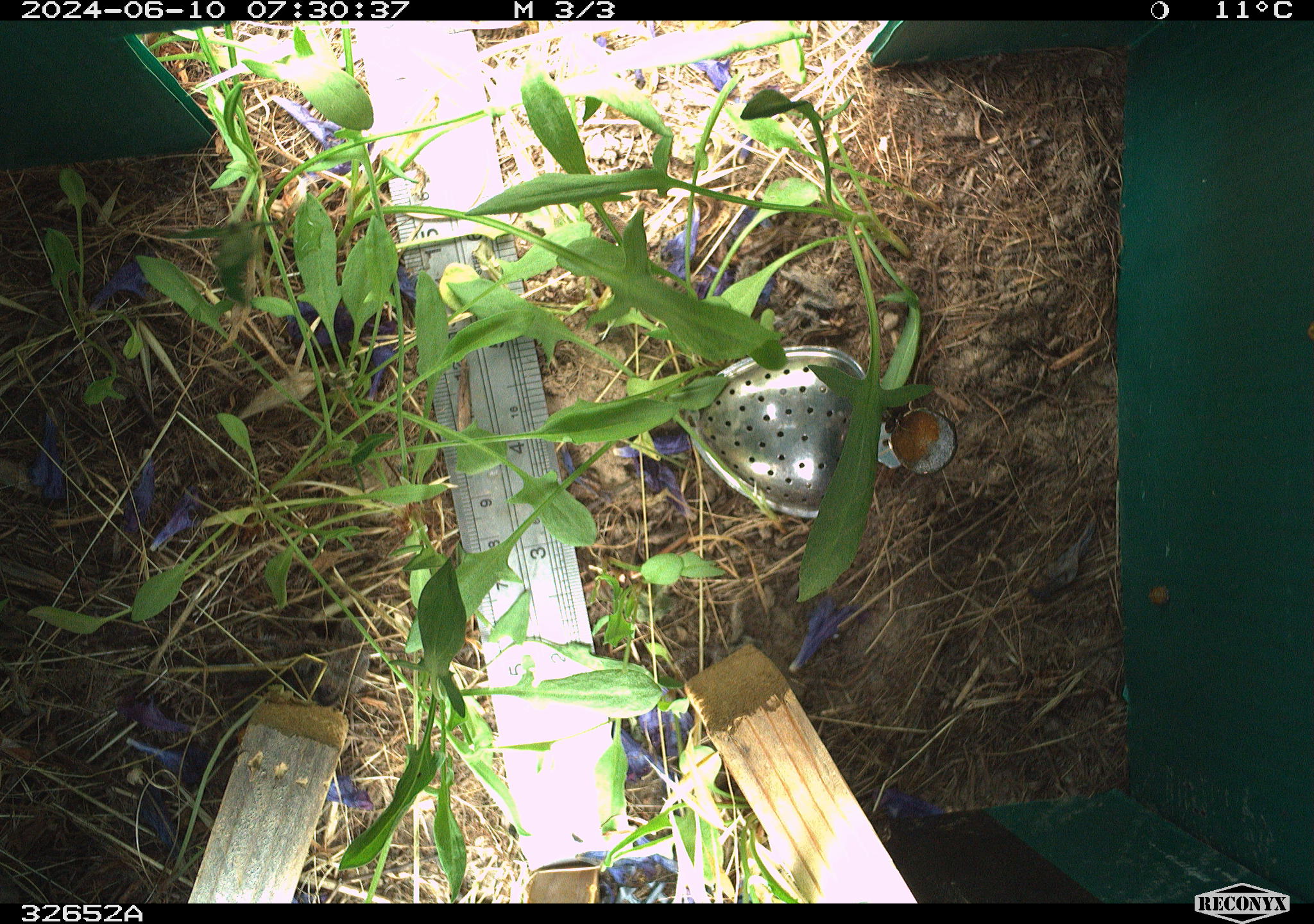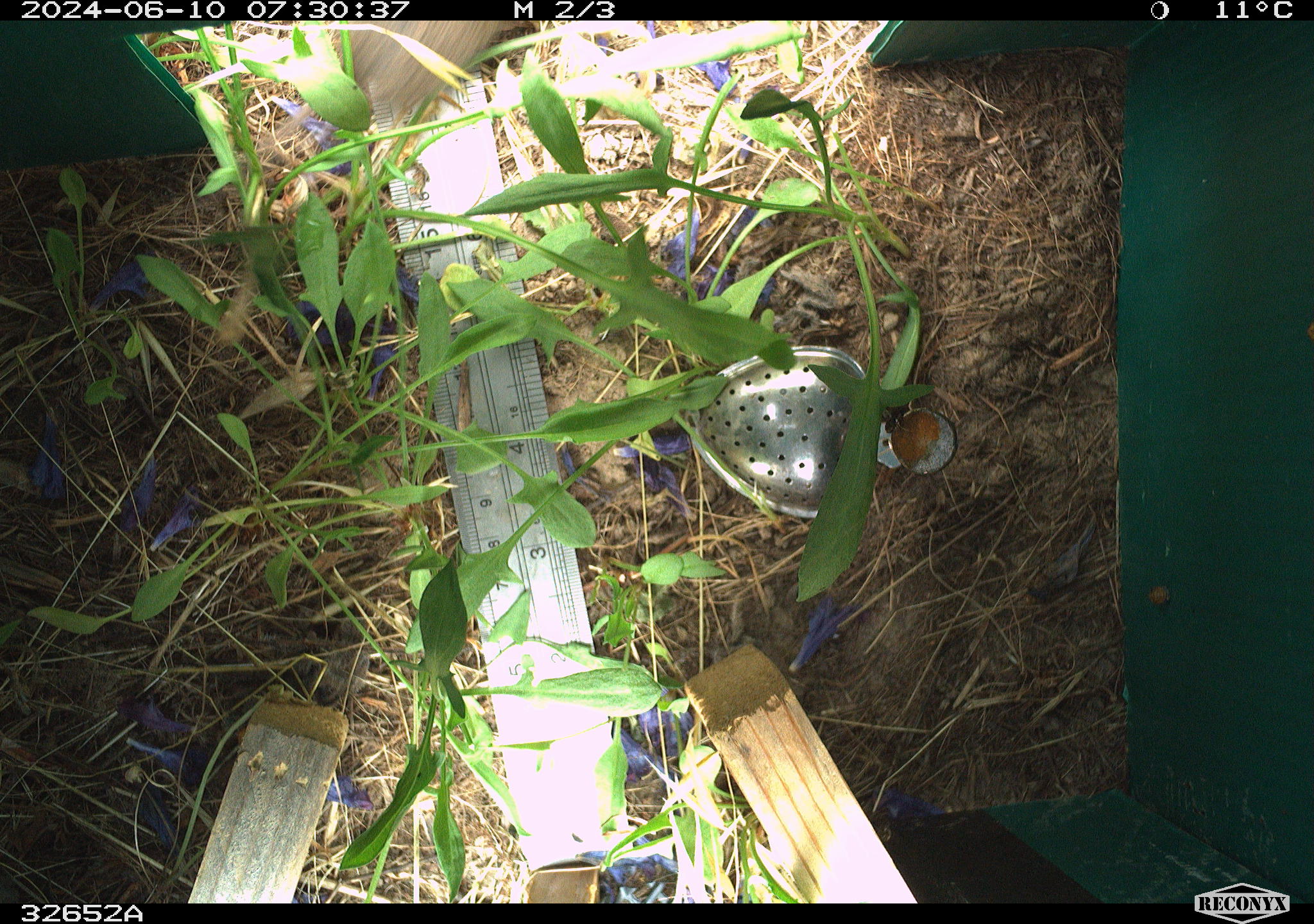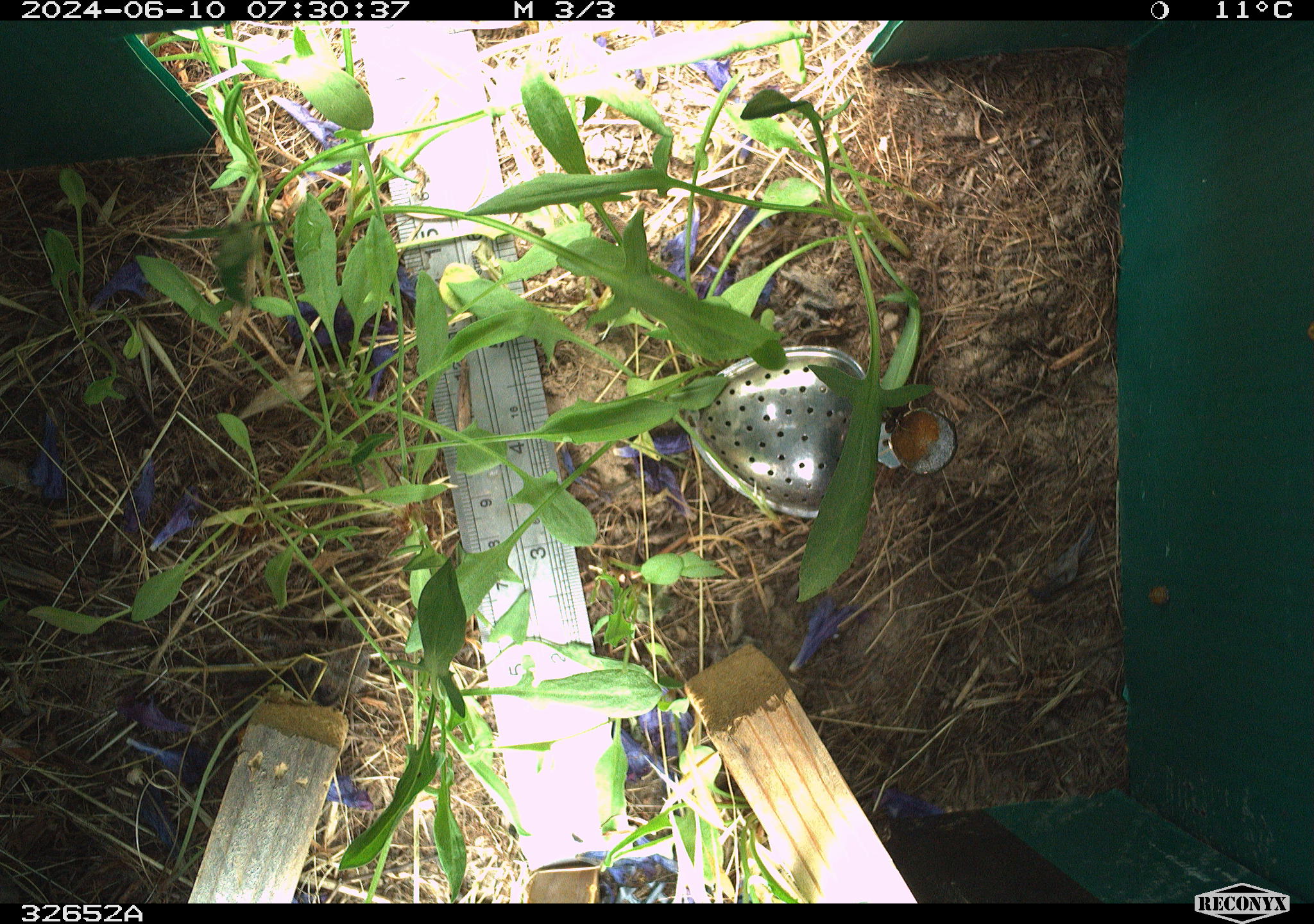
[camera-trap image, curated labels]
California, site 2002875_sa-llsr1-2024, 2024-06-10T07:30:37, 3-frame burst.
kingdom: Animalia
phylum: Chordata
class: Mammalia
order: Rodentia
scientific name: Rodentia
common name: rodent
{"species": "rodent (Rodentia)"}